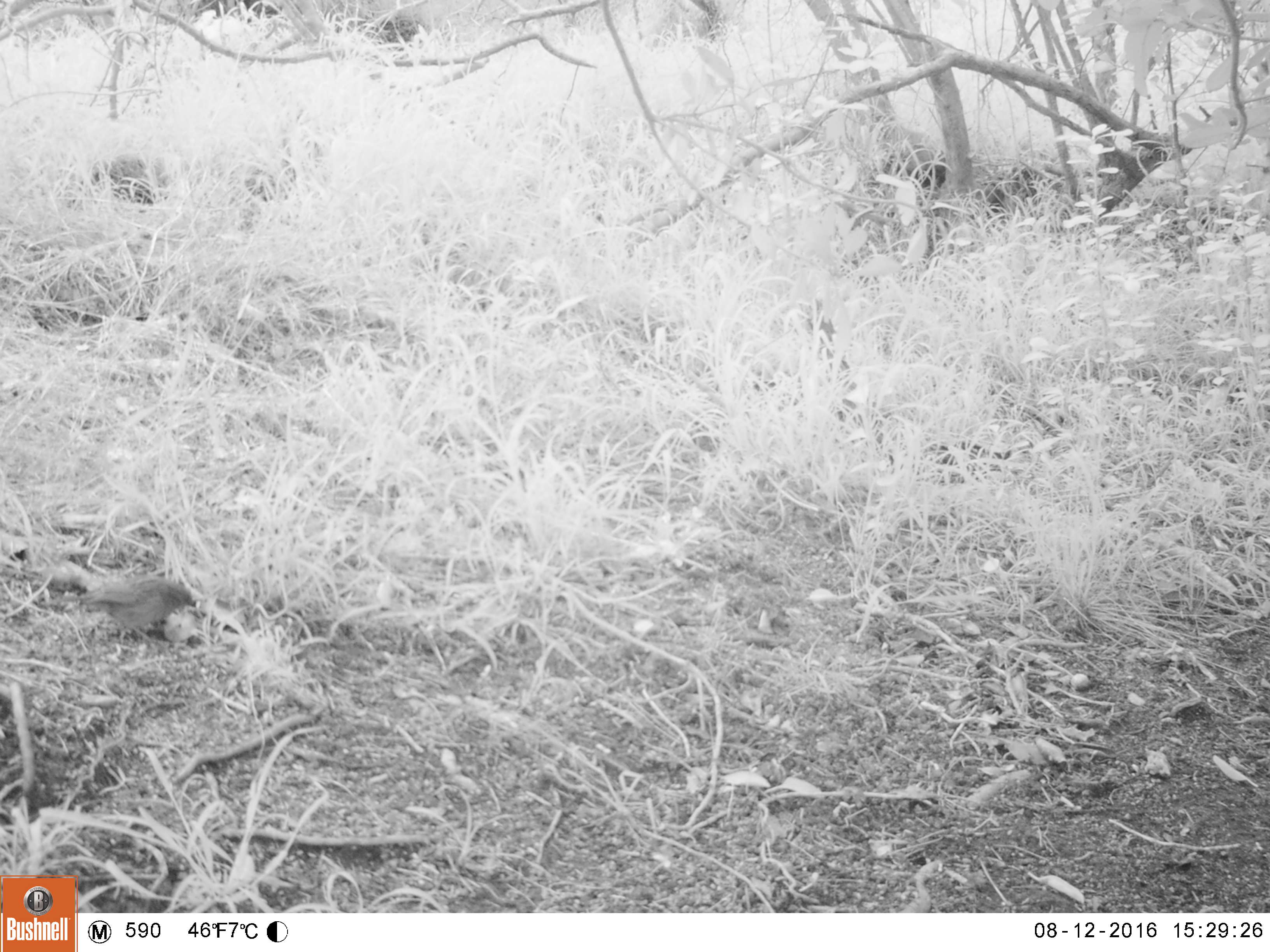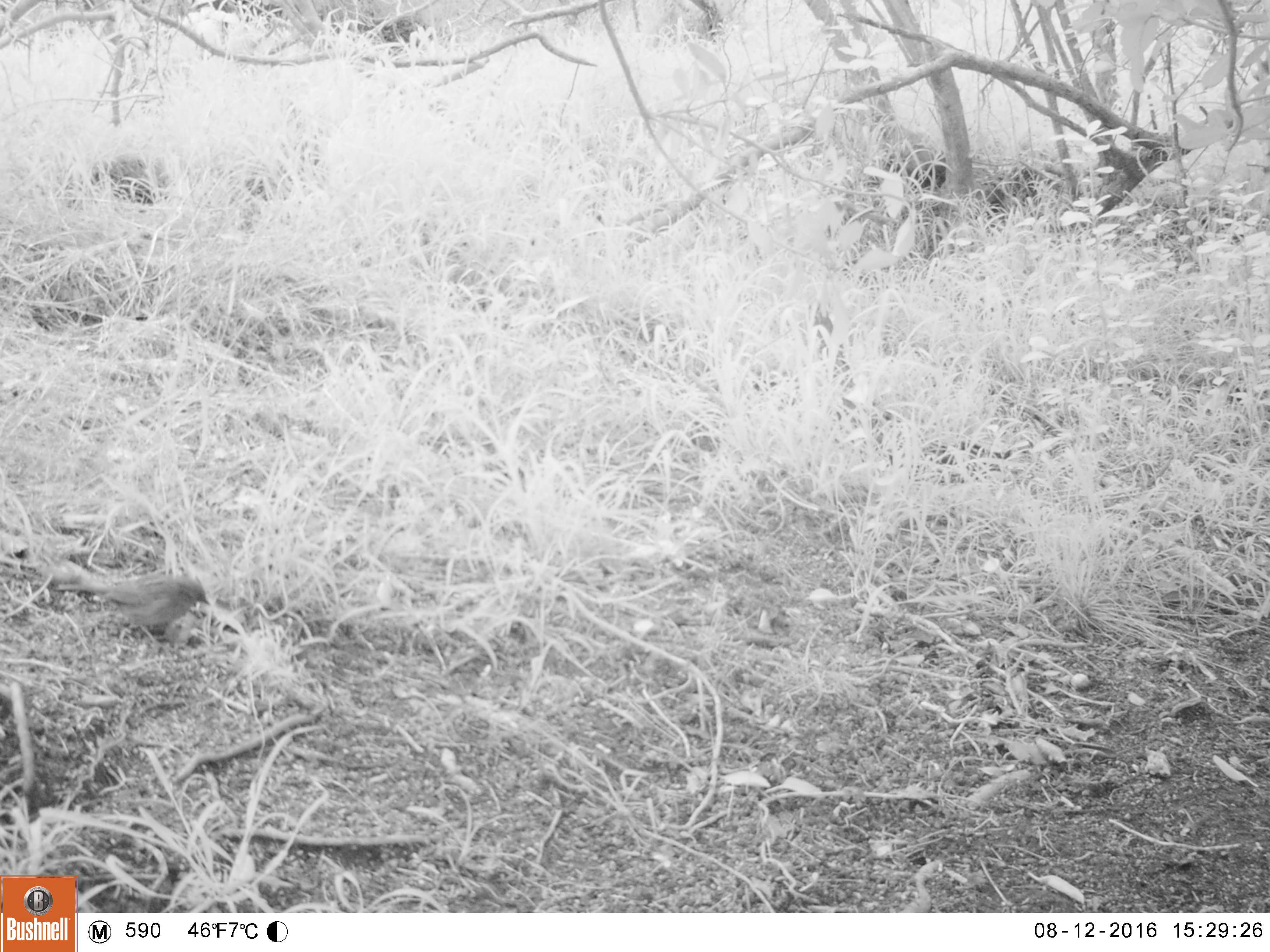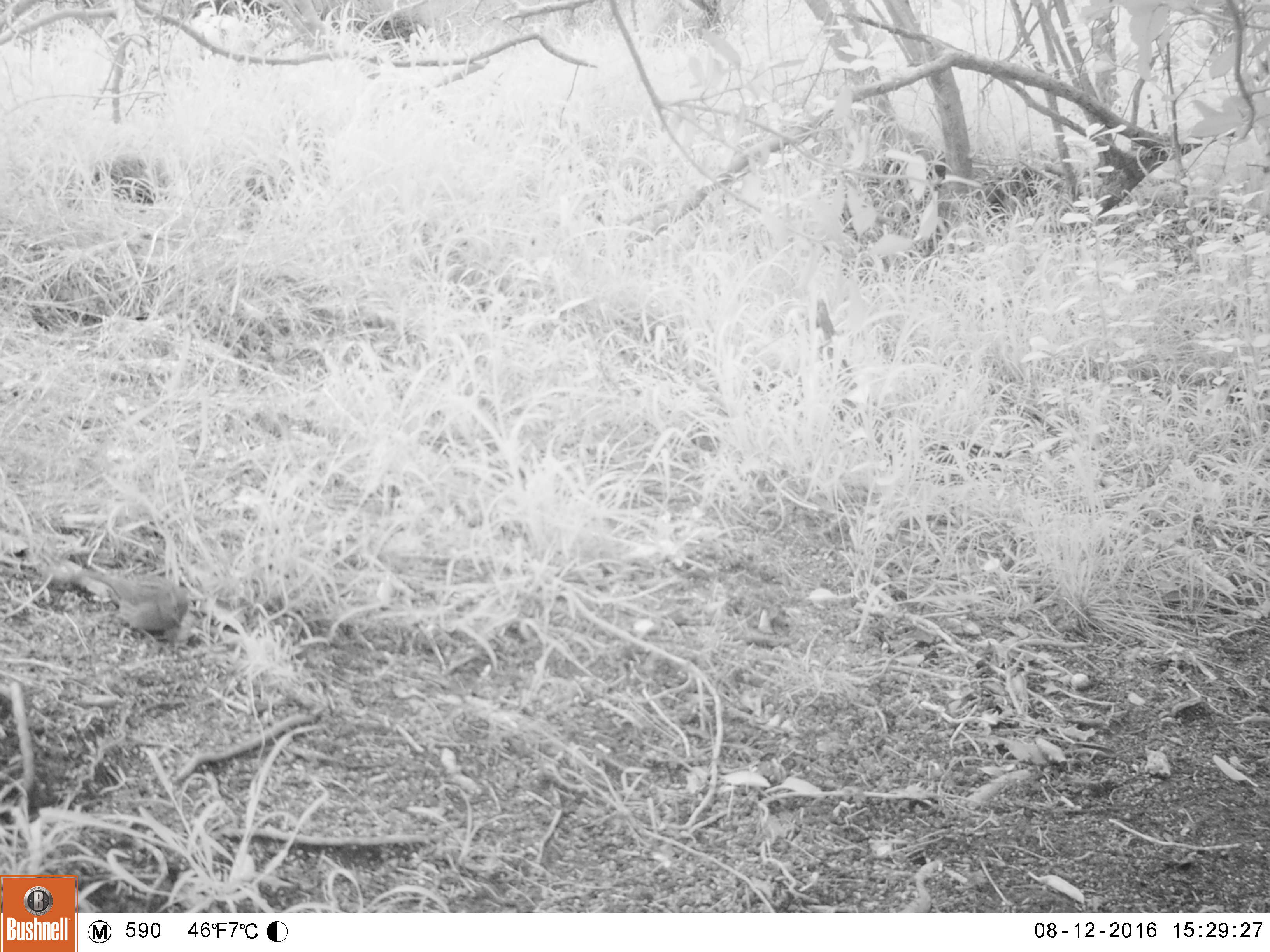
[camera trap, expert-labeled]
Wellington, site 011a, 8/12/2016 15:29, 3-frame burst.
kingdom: Animalia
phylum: Chordata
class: Aves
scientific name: Aves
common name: bird